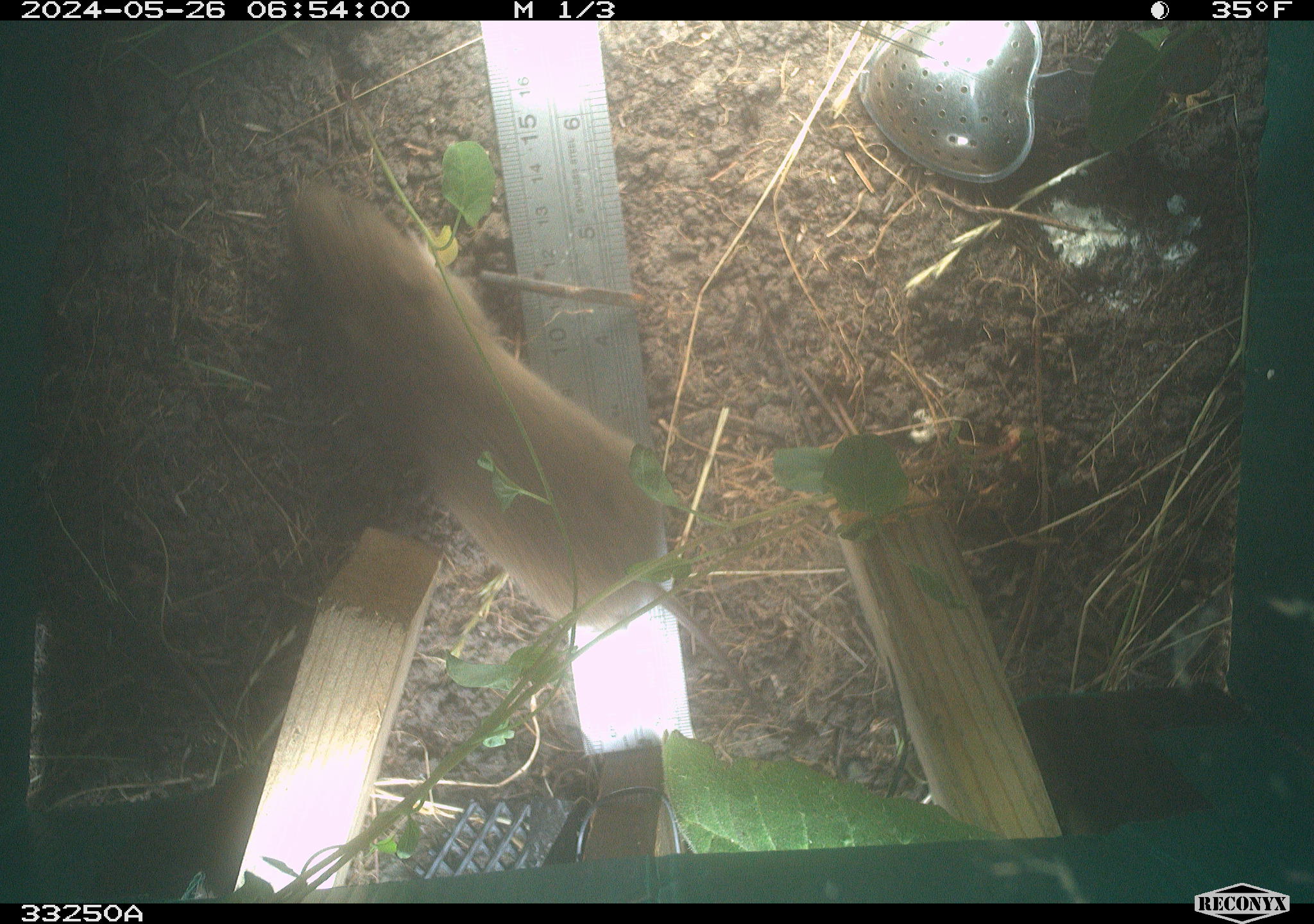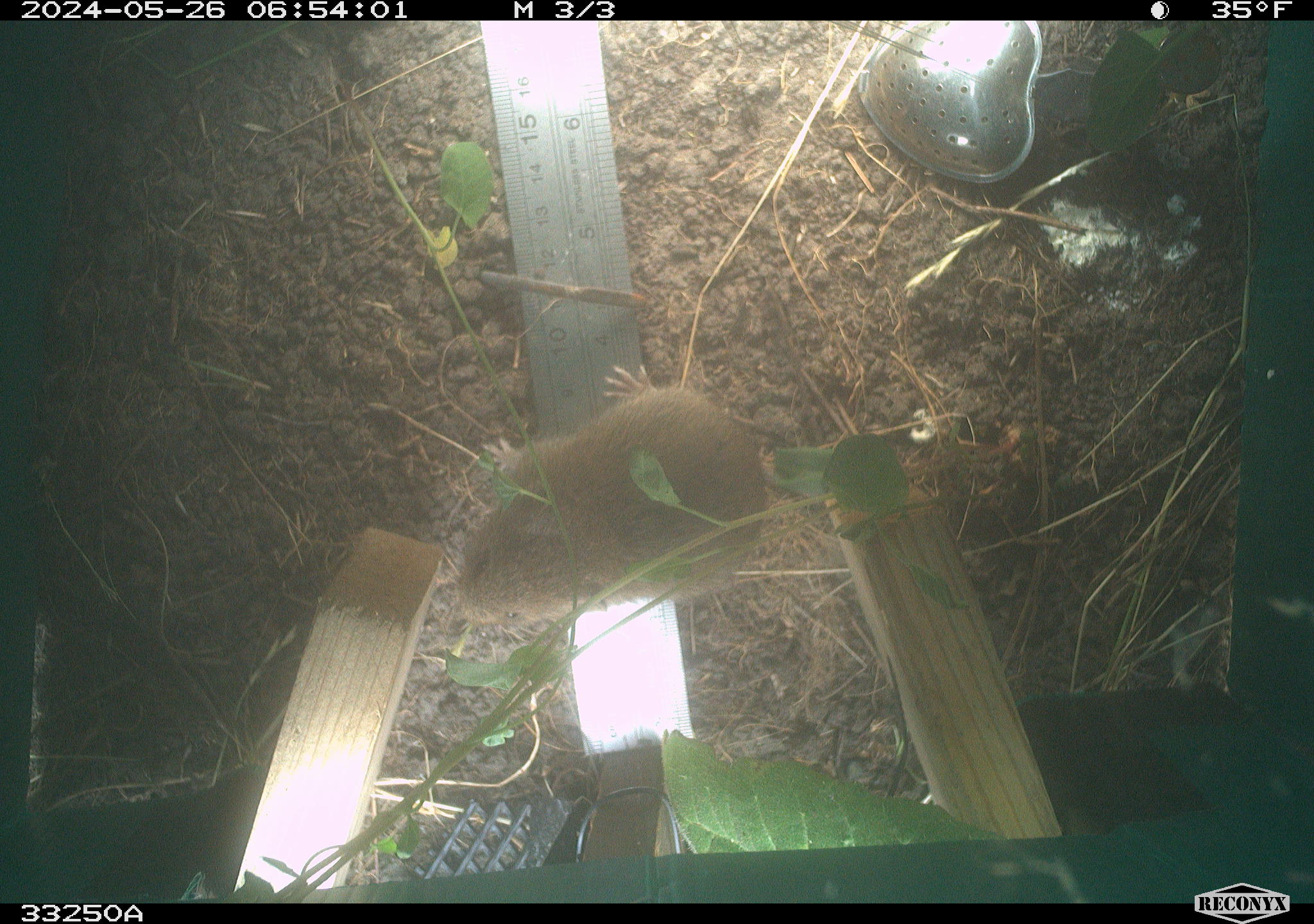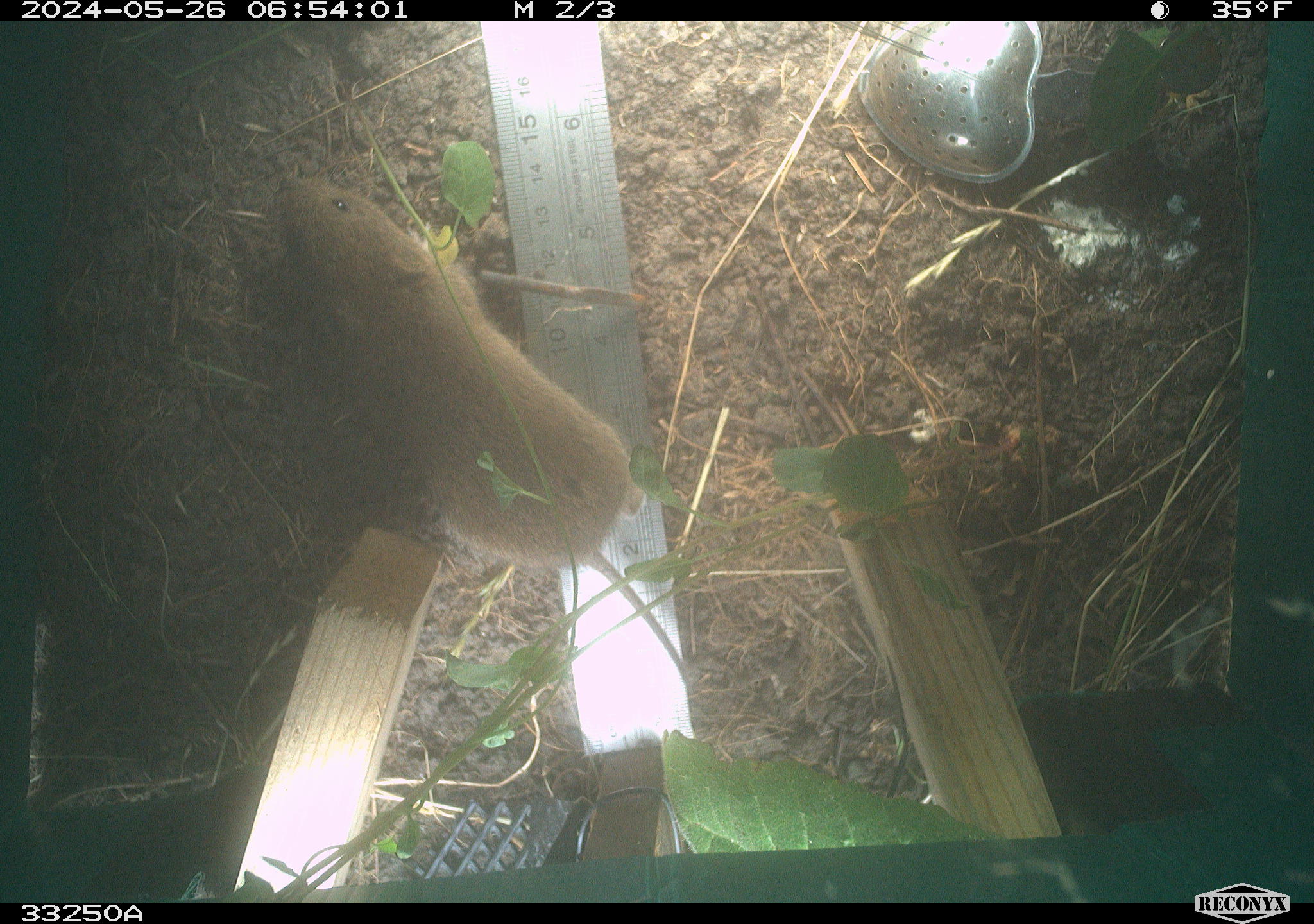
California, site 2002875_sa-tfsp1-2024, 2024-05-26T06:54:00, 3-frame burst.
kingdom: Animalia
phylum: Chordata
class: Mammalia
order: Rodentia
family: Cricetidae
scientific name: Arvicolinae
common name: voles, lemmings, and muskrats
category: arvicolinae subfamily